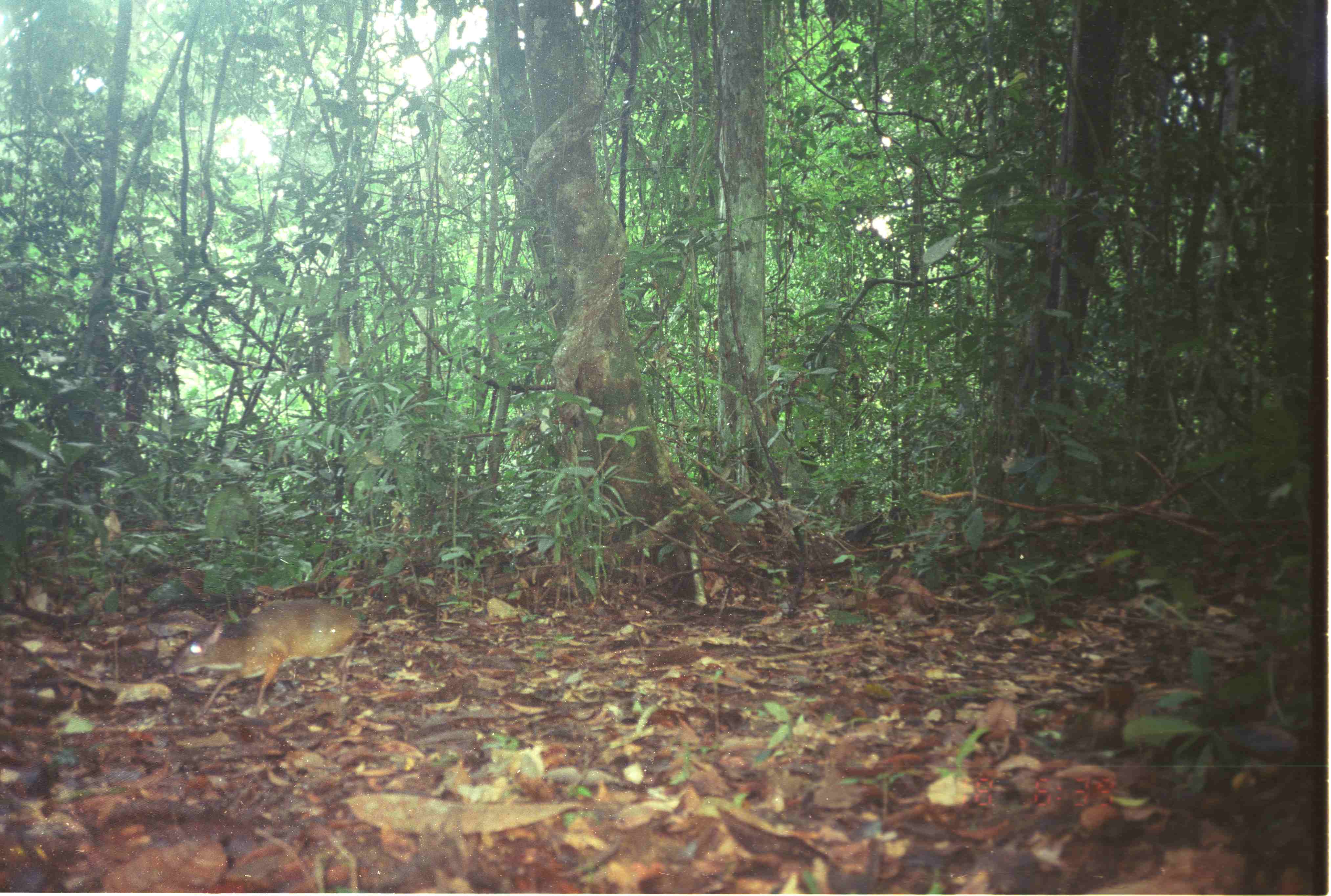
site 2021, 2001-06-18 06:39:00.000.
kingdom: Animalia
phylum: Chordata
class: Mammalia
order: Artiodactyla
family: Tragulidae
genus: Tragulus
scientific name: Tragulus napu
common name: greater oriental chevrotain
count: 1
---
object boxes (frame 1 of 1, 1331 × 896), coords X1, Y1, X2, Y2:
tragulus napu: 163, 599, 363, 719